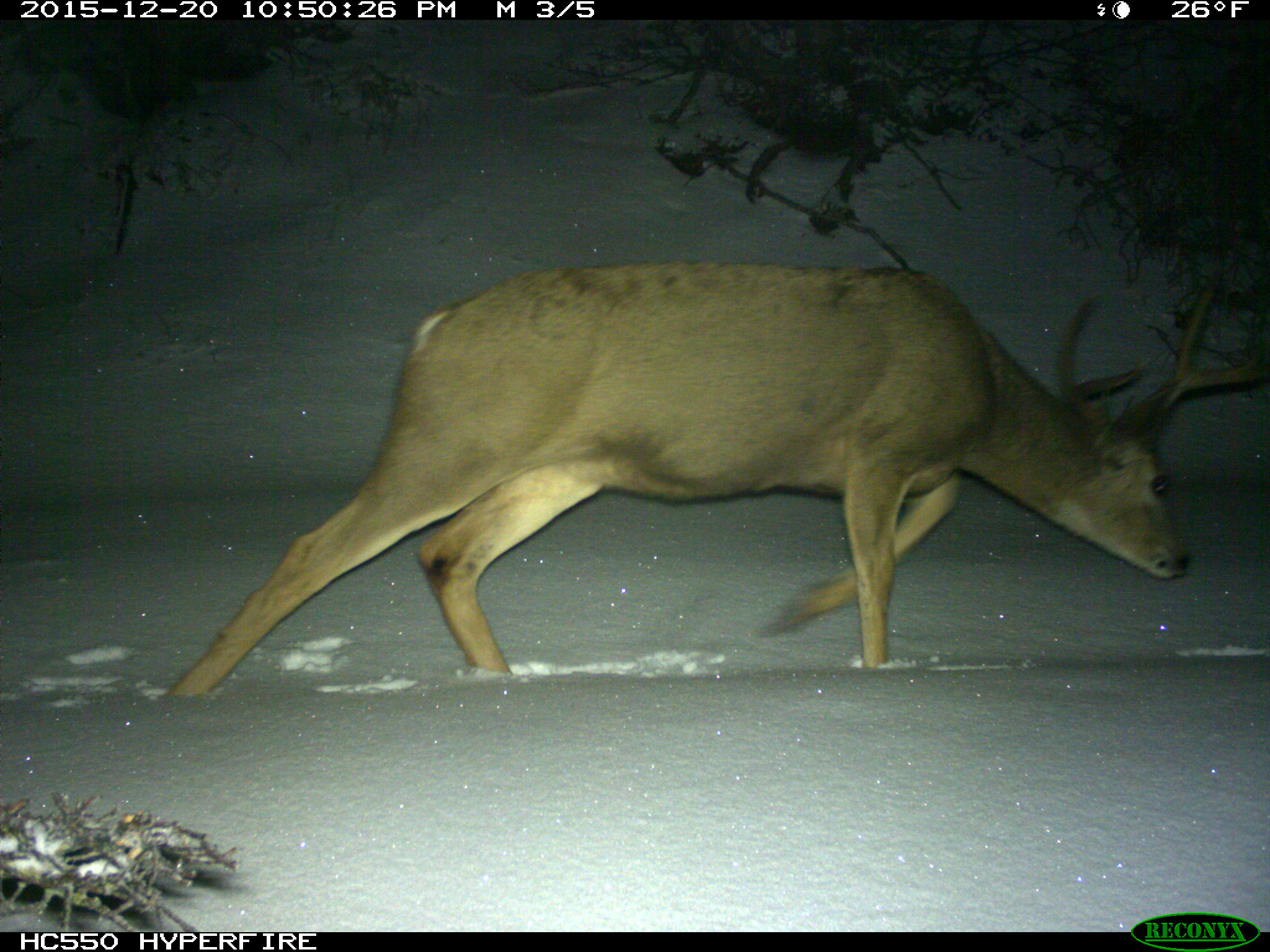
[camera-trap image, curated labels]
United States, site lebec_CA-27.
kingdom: Animalia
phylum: Chordata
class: Mammalia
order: Artiodactyla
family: Cervidae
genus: Odocoileus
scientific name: Odocoileus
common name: deer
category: unidentified deer